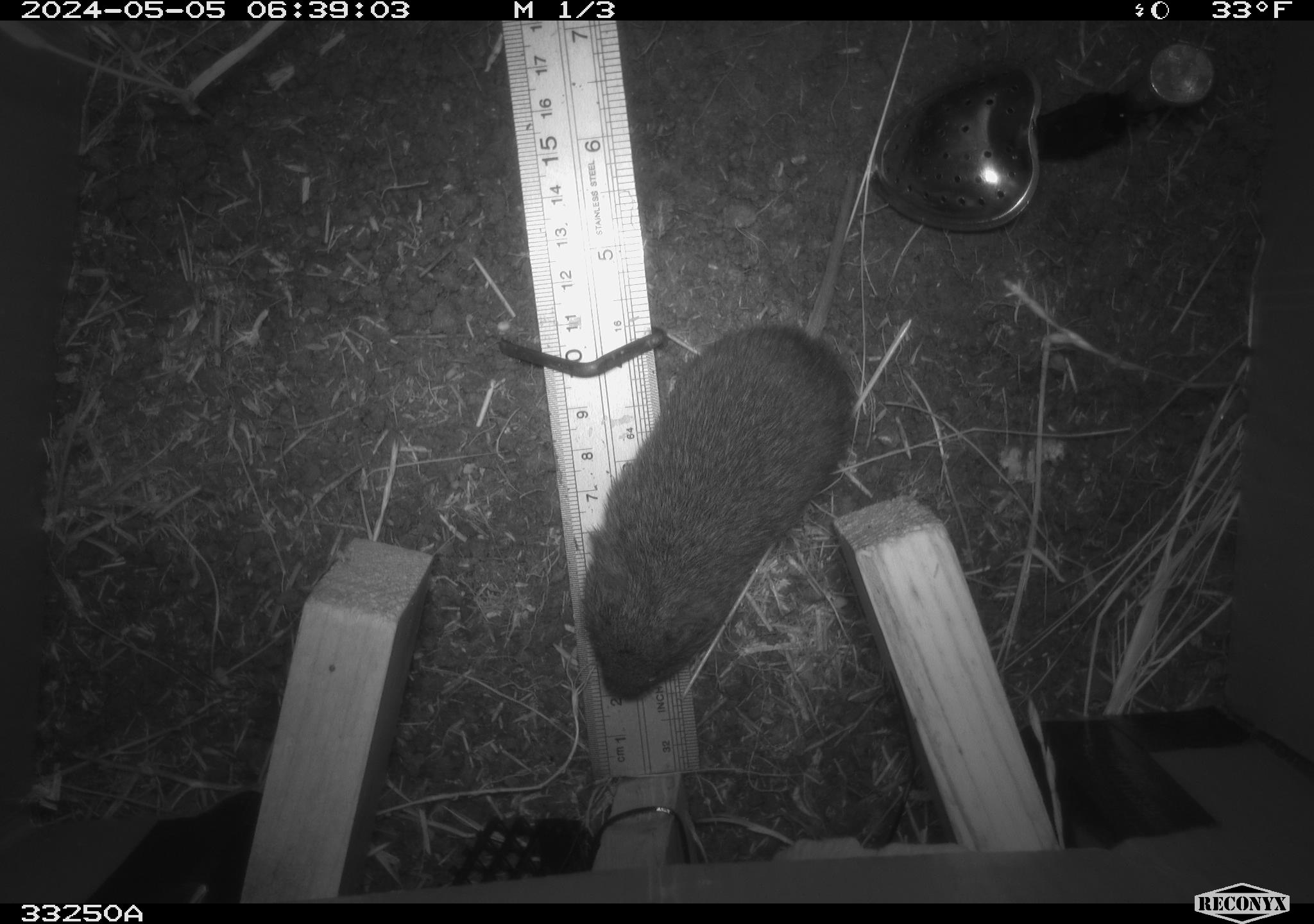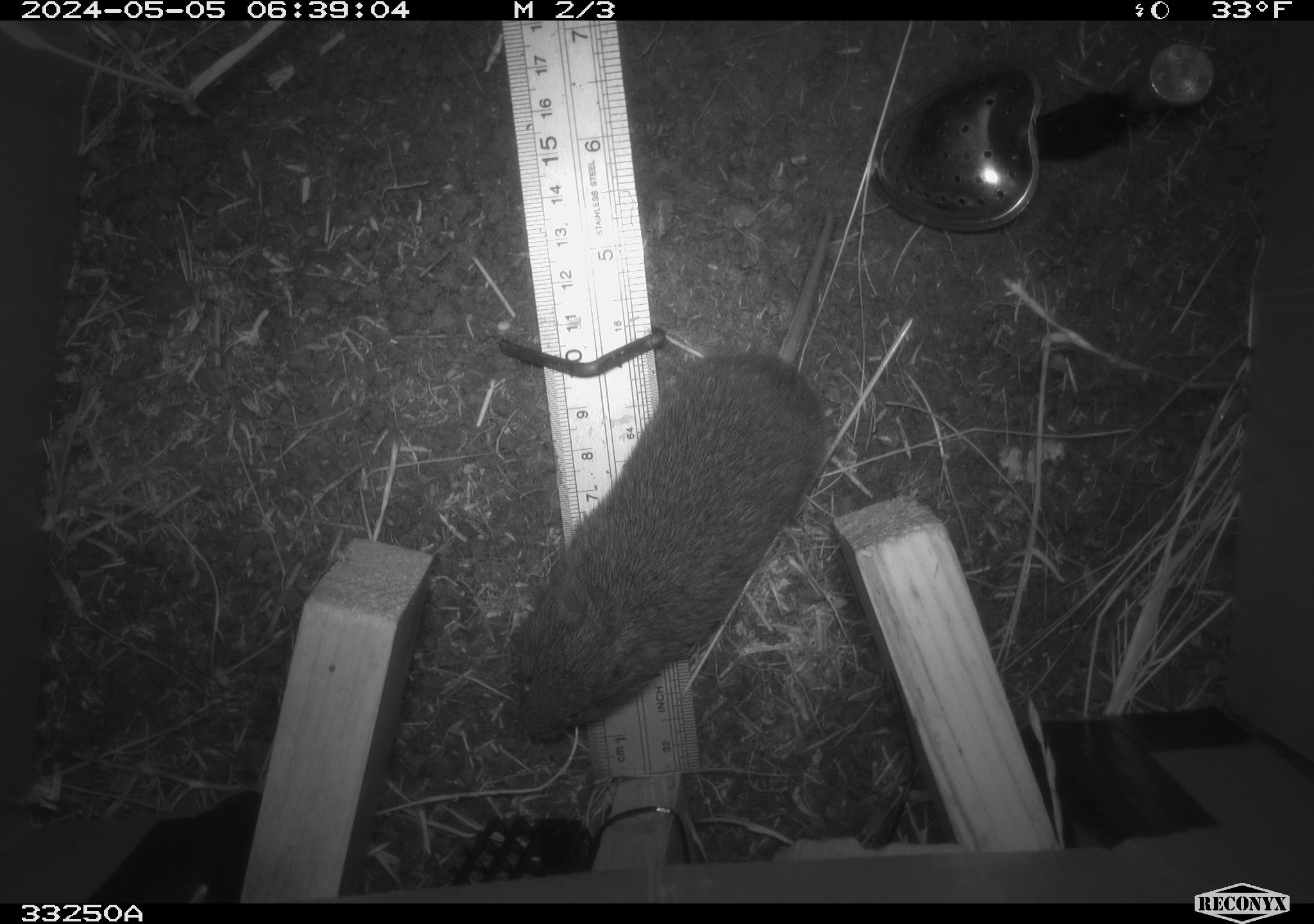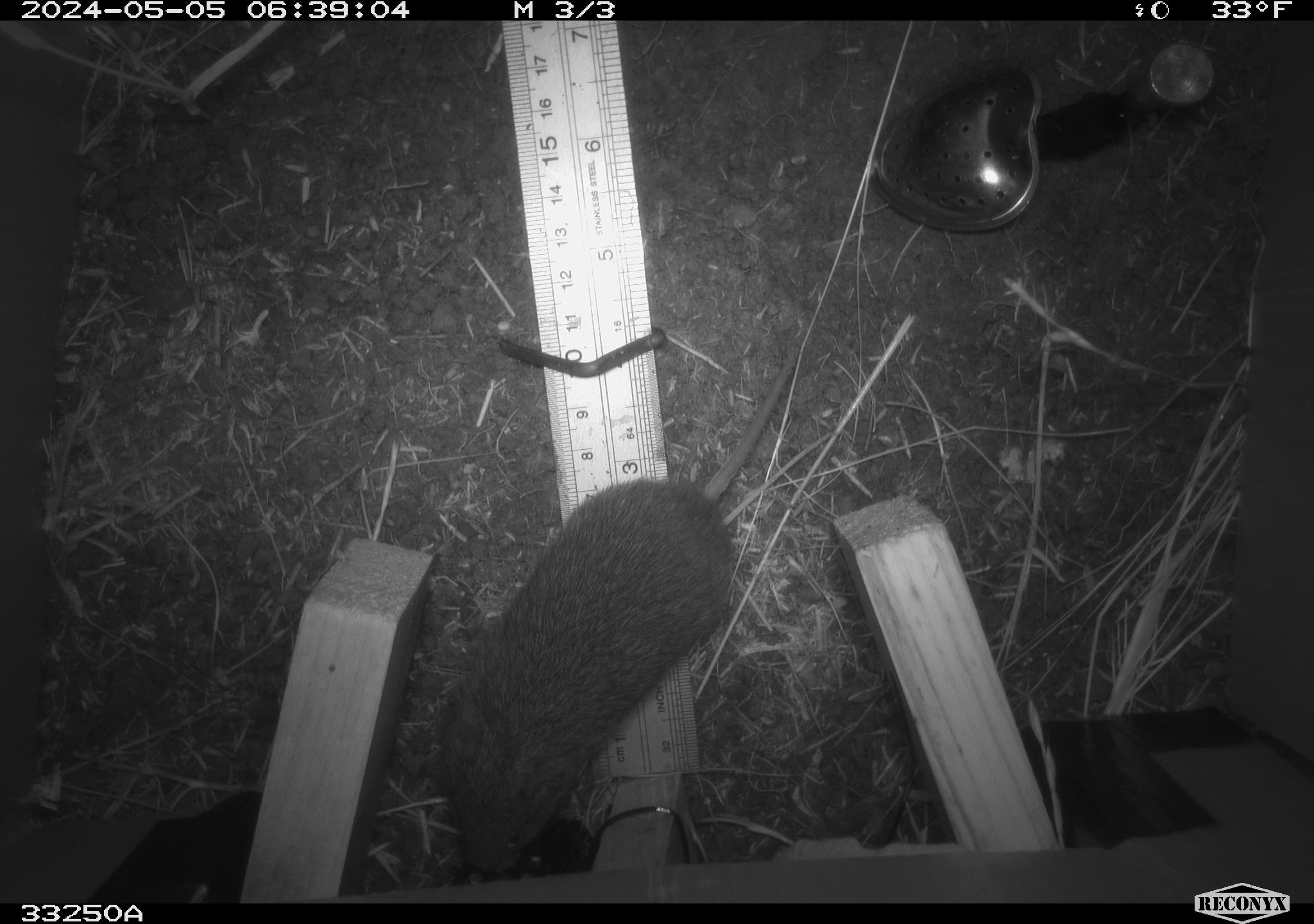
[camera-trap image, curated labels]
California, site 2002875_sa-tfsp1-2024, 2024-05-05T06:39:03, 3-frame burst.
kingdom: Animalia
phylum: Chordata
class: Mammalia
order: Rodentia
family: Cricetidae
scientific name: Arvicolinae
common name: voles, lemmings, and muskrats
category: arvicolinae subfamily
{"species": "arvicolinae subfamily (voles, lemmings, and muskrats) (Arvicolinae)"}